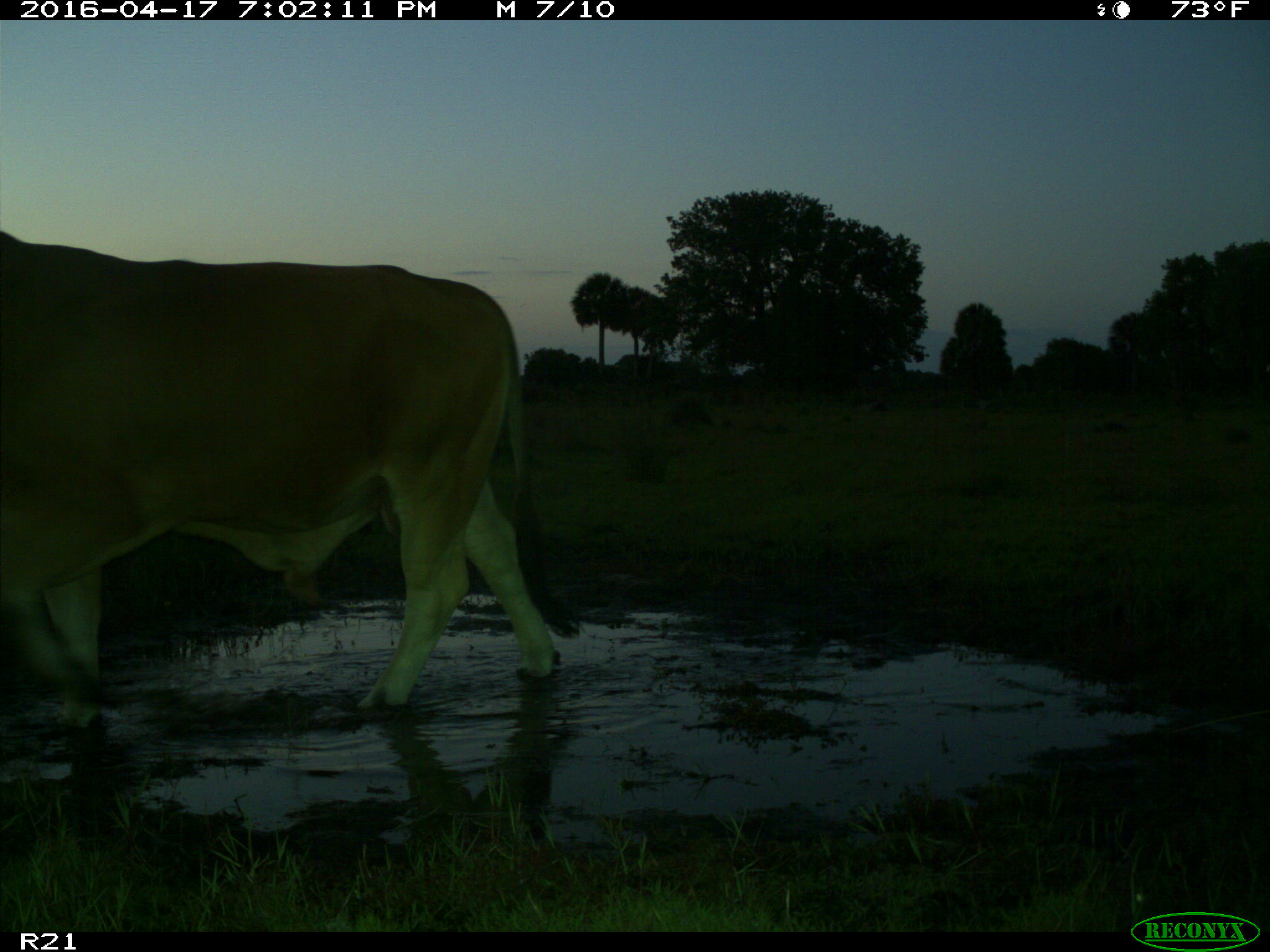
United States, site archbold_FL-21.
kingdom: Animalia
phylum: Chordata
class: Mammalia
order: Artiodactyla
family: Bovidae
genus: Bos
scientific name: Bos taurus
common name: domestic cow